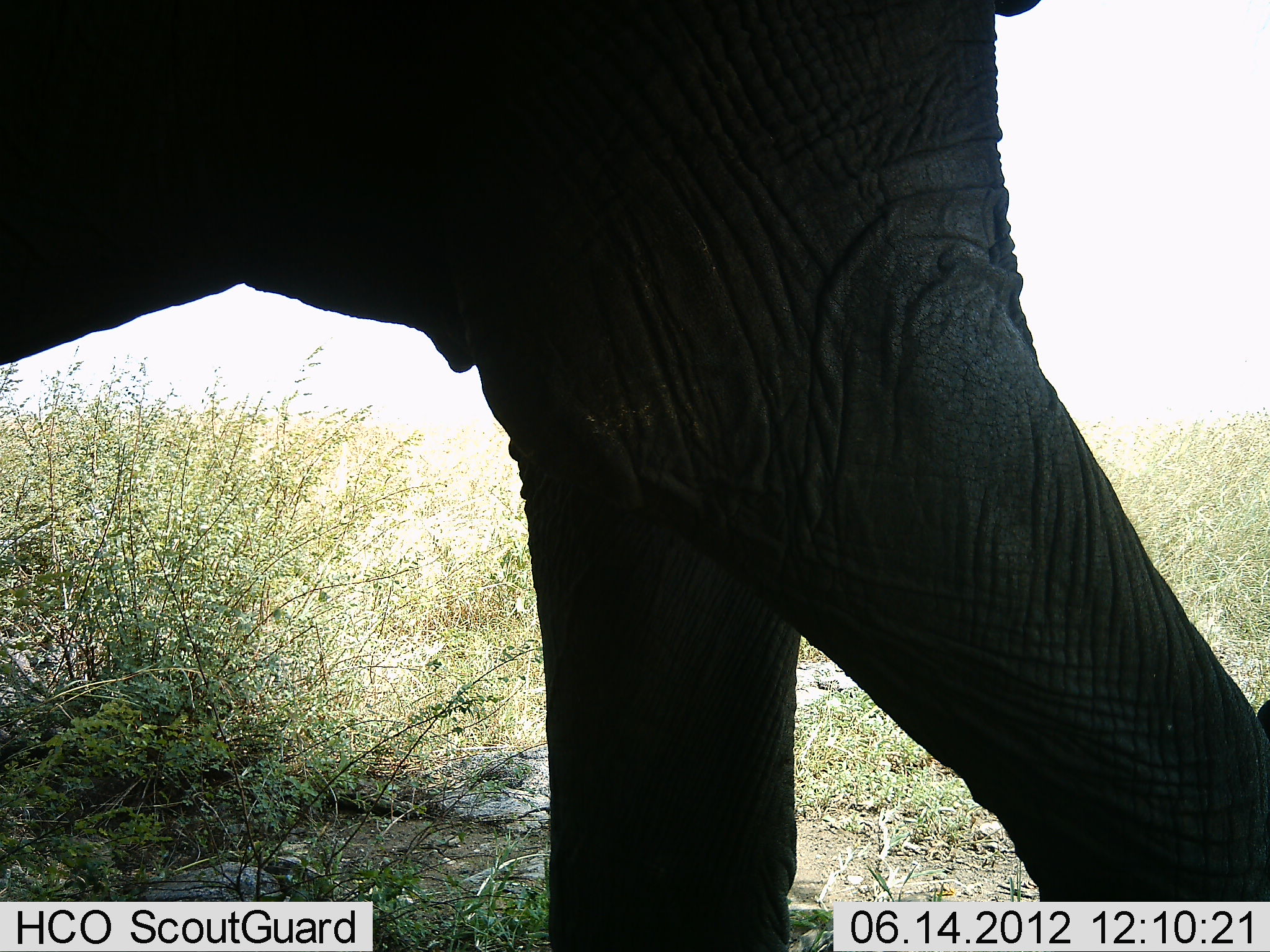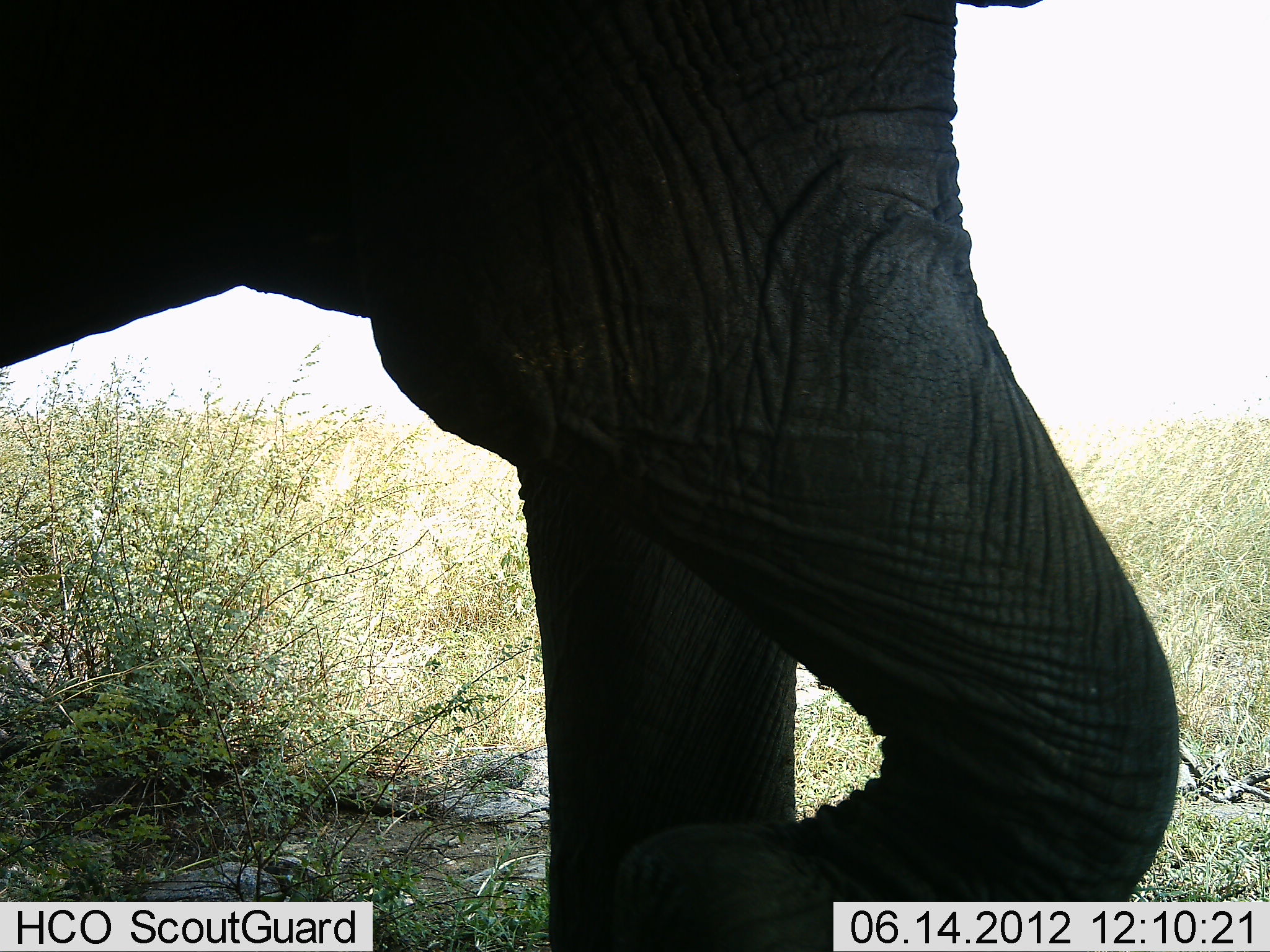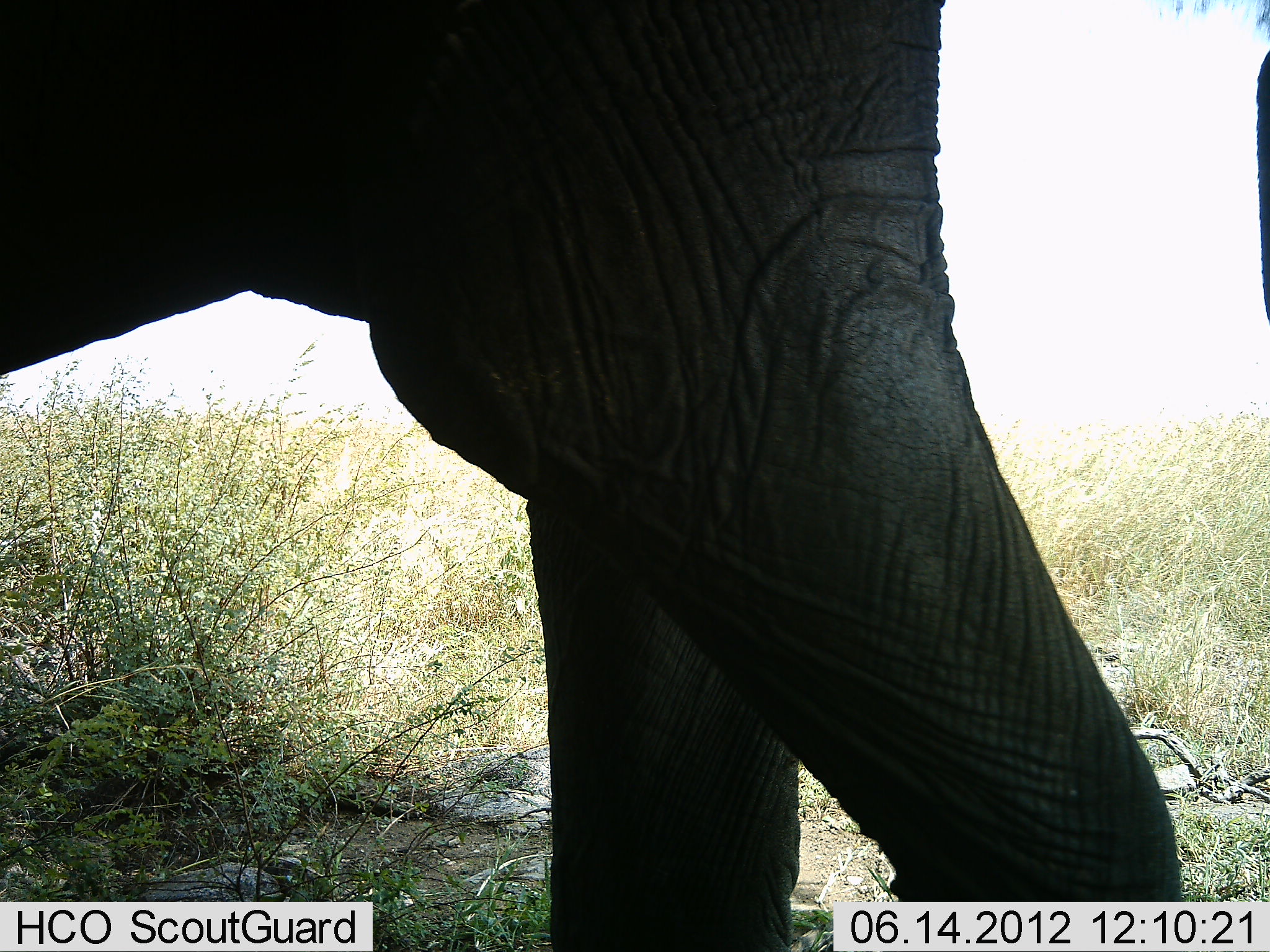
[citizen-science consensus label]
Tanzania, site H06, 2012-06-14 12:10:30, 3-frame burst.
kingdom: Animalia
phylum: Chordata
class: Mammalia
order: Proboscidea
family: Elephantidae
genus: Loxodonta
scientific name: Loxodonta africana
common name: african bush elephant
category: elephant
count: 1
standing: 70%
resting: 0%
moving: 20%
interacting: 0%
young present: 0%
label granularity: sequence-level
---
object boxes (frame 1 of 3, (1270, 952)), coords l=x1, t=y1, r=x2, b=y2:
animal: l=0, t=0, r=1267, b=952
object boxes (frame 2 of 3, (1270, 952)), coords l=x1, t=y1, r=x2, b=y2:
animal: l=2, t=0, r=1185, b=950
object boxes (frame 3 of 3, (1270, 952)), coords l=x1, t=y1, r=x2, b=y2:
animal: l=0, t=0, r=1270, b=952